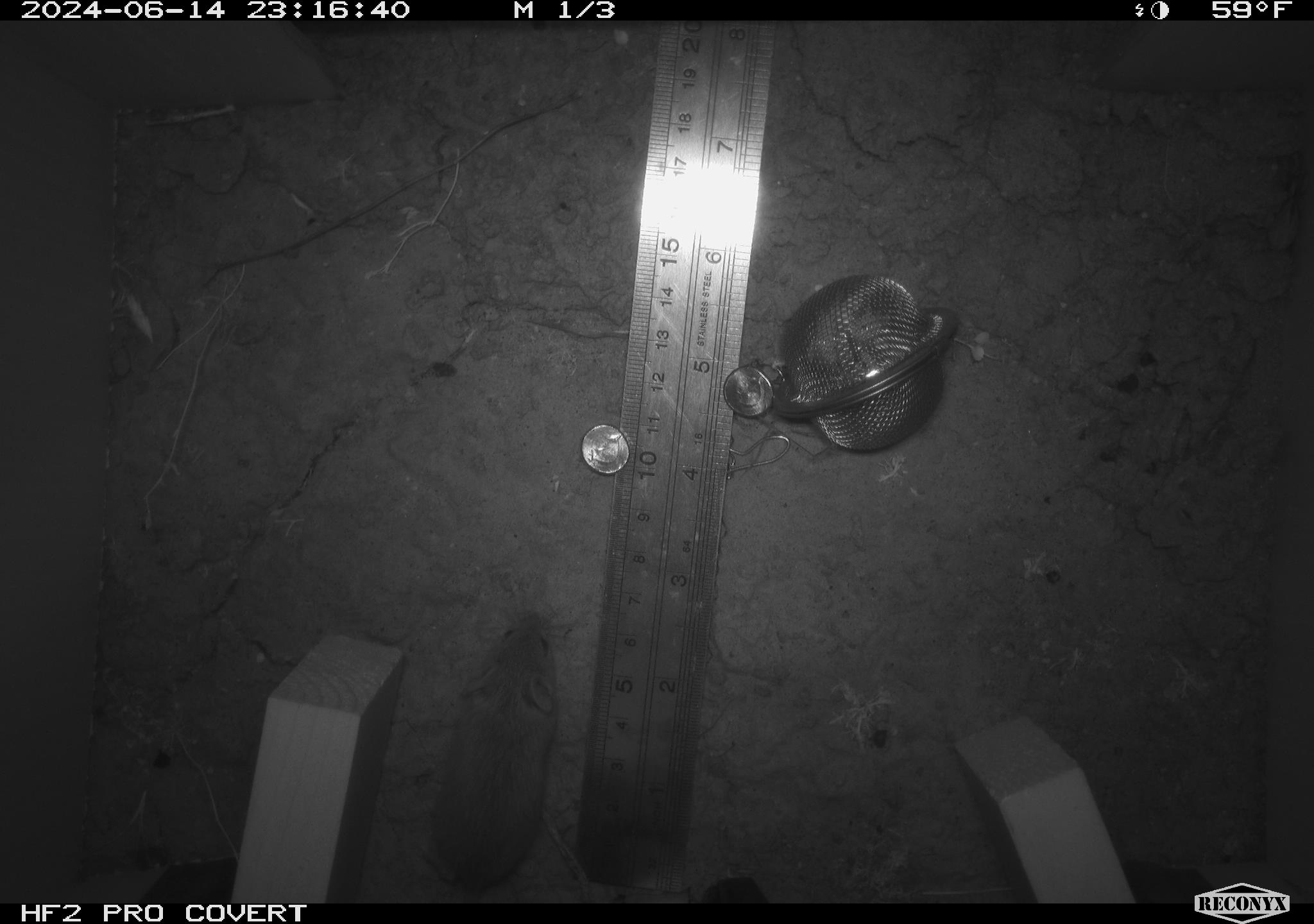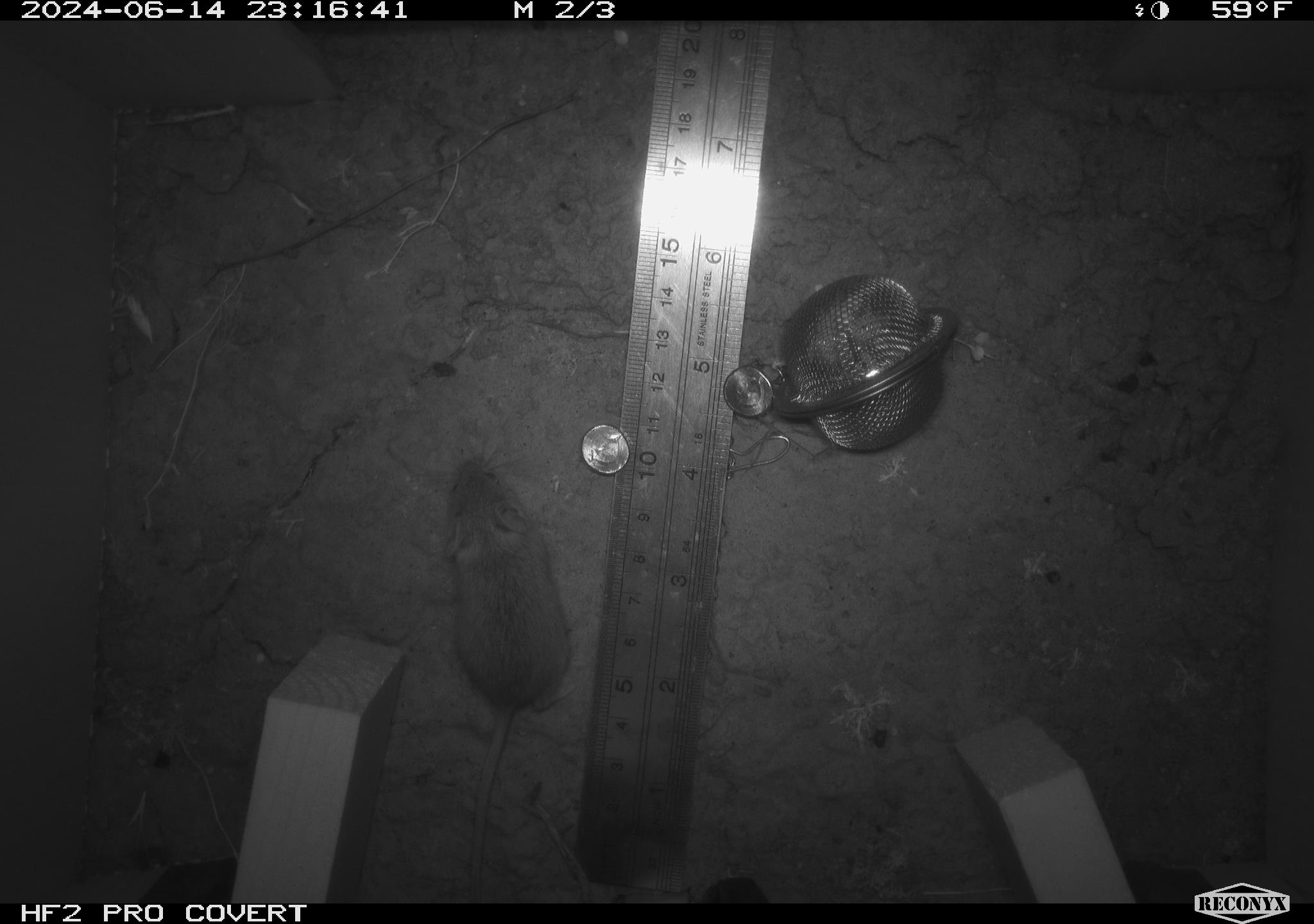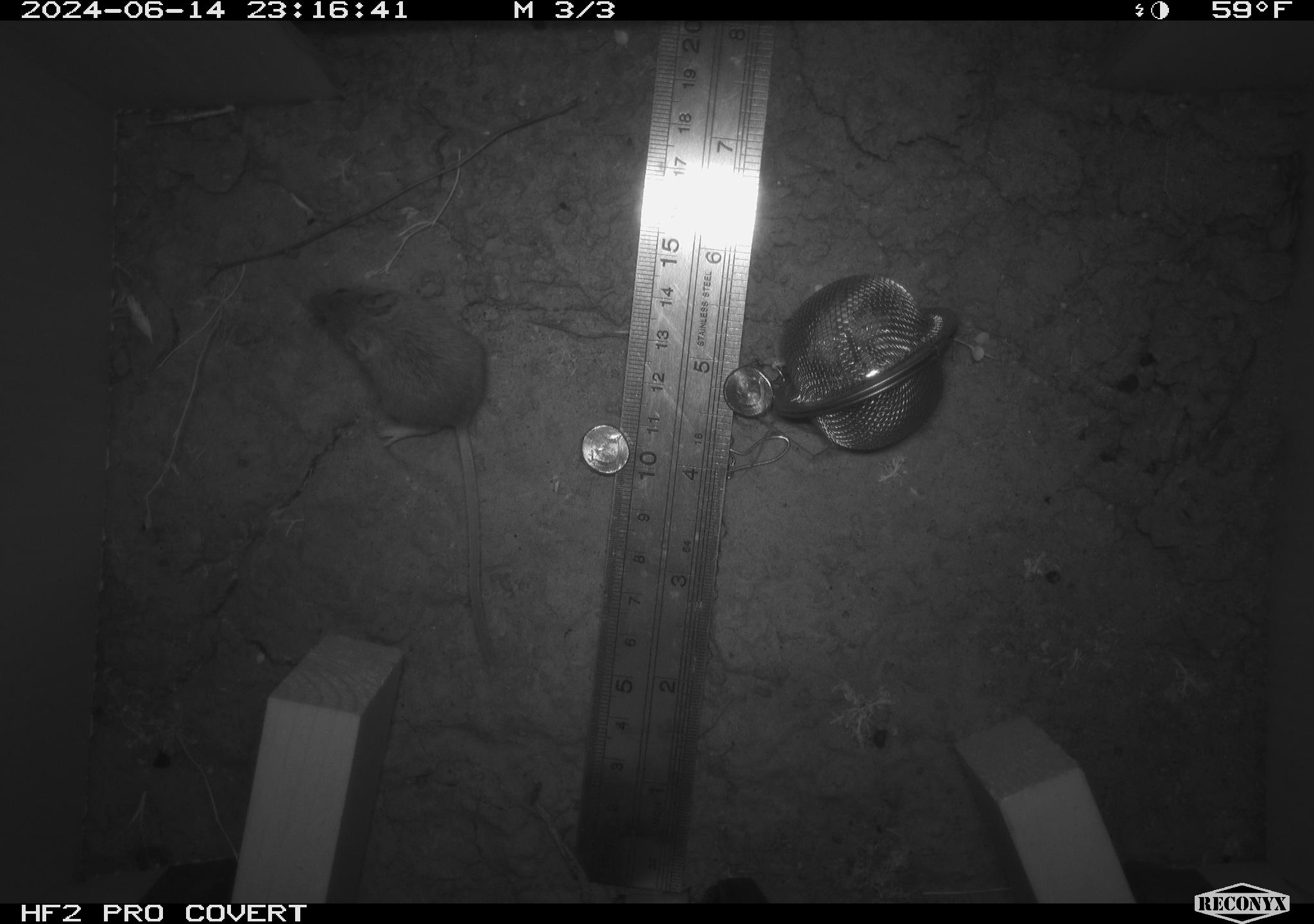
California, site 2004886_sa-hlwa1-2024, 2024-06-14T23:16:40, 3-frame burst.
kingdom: Animalia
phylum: Chordata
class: Mammalia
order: Rodentia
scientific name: Rodentia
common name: mouse species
Mouse species (Rodentia).